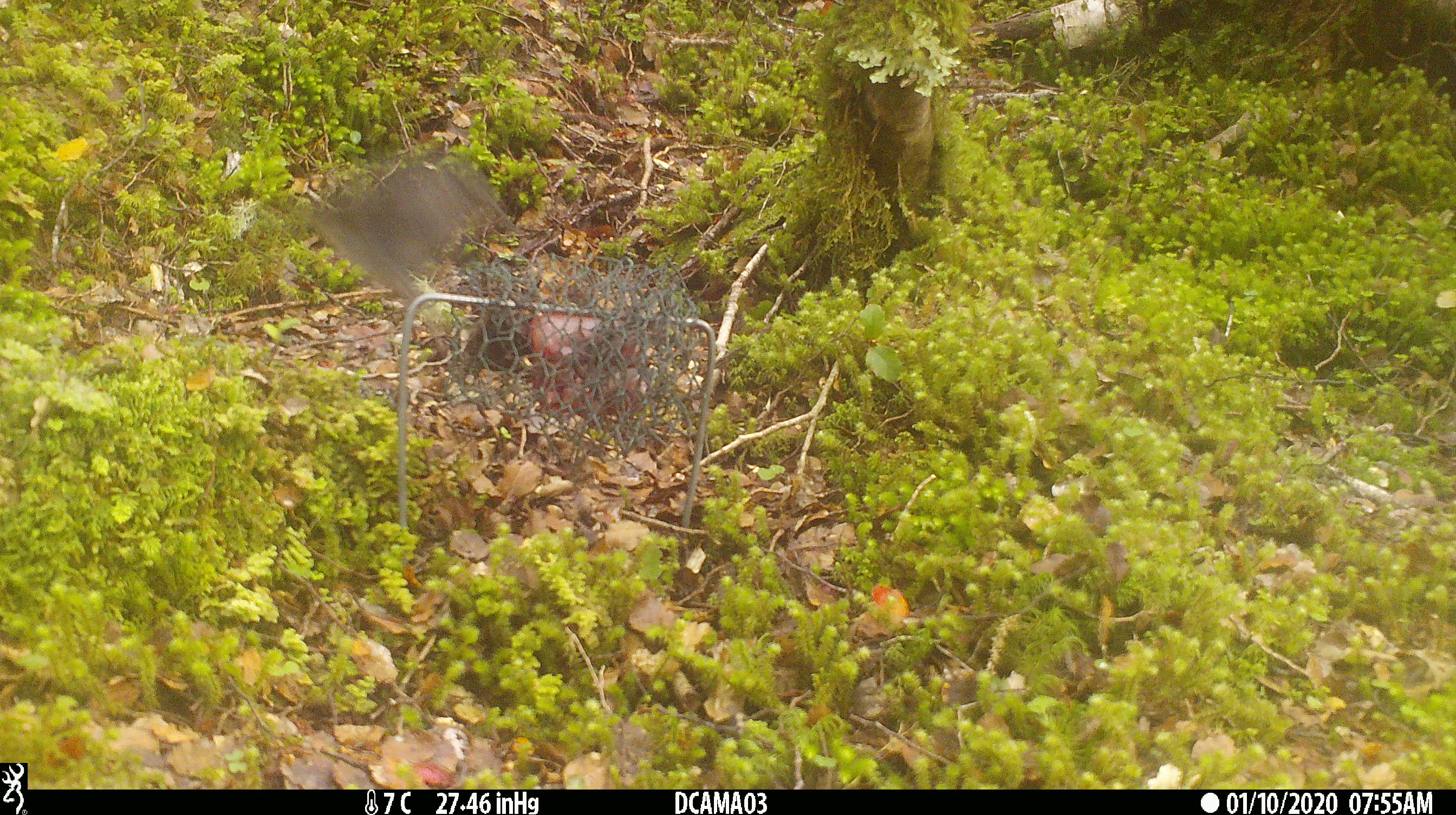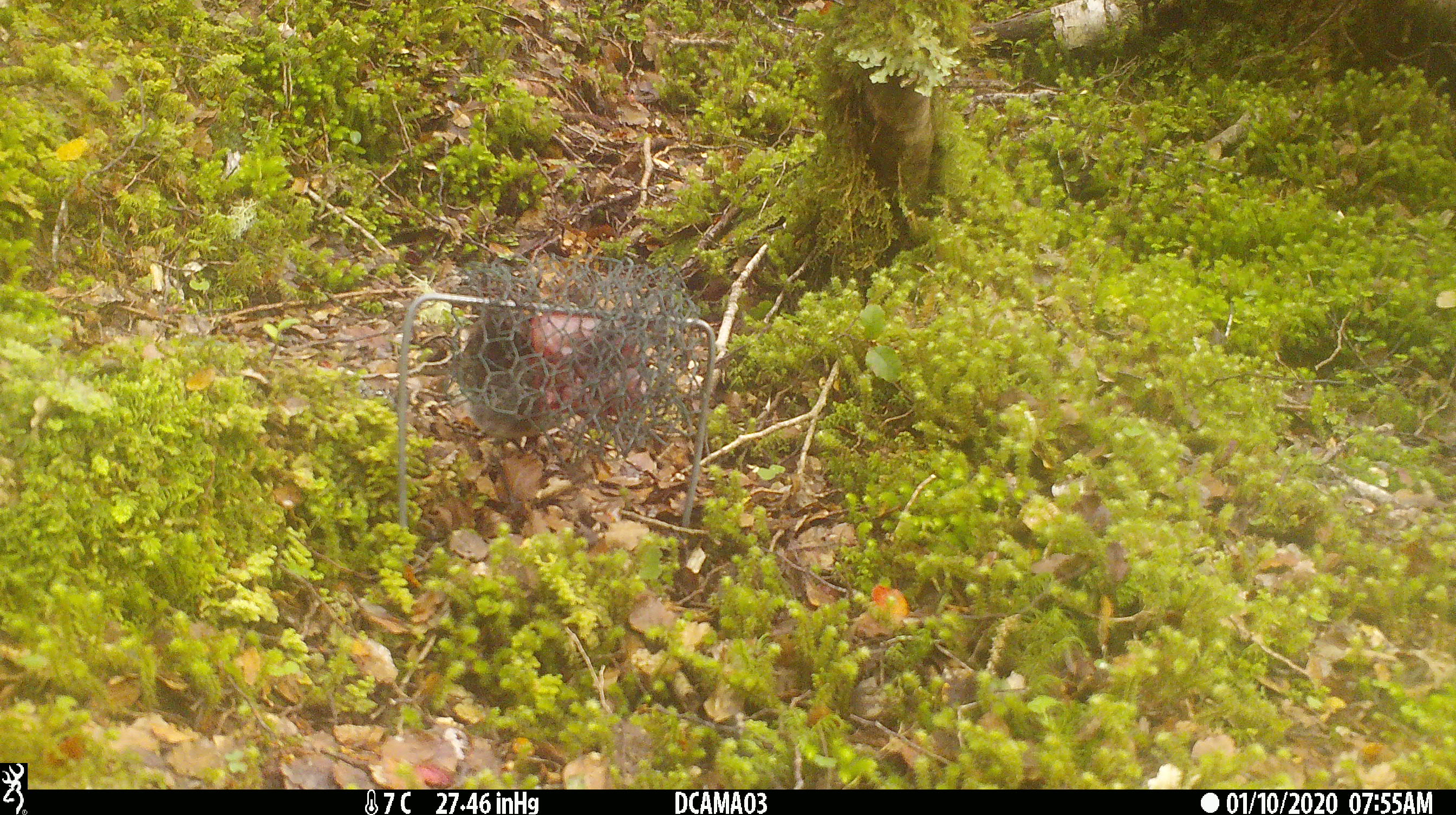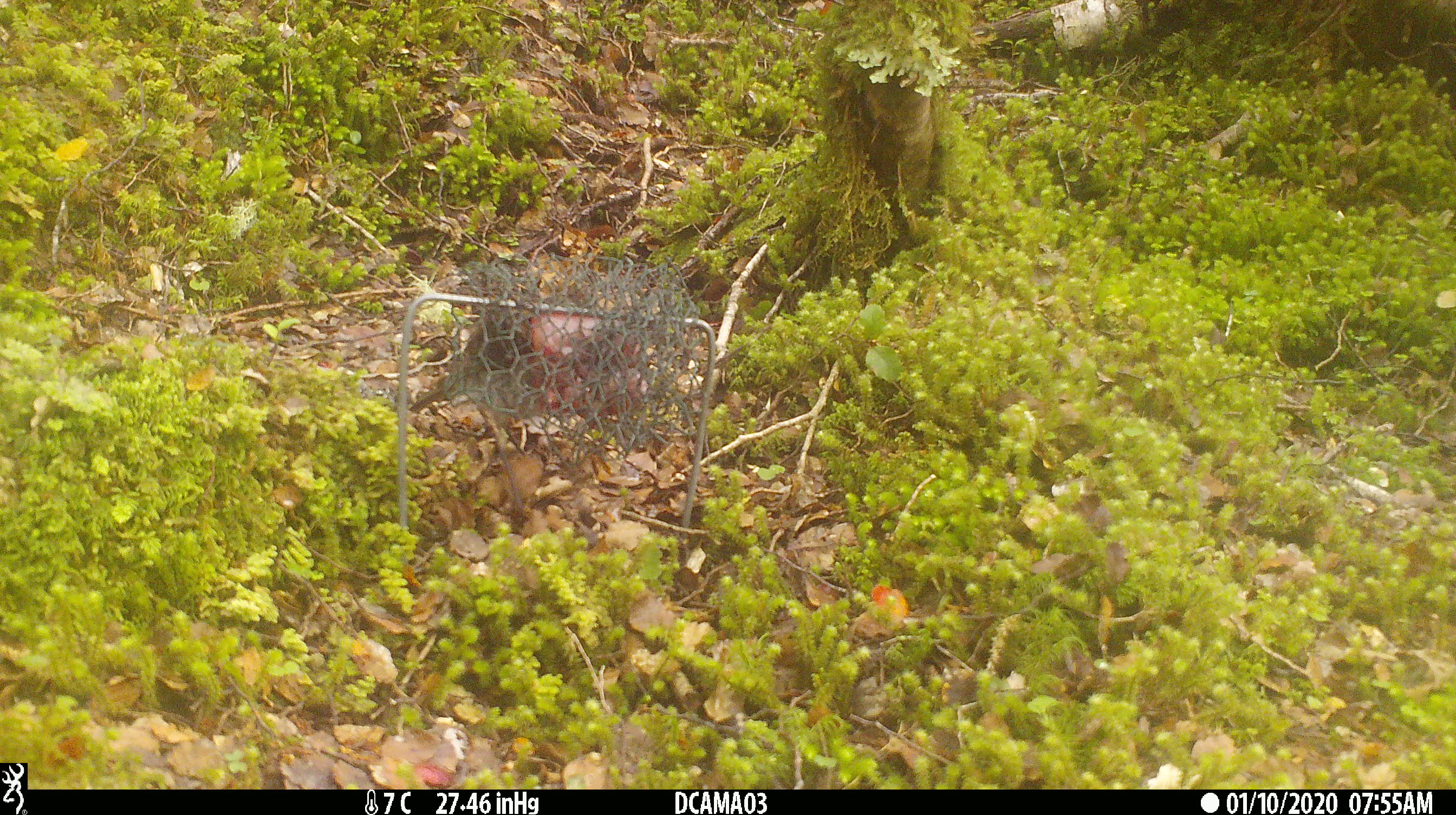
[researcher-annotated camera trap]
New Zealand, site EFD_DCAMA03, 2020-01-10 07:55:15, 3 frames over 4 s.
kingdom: Animalia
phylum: Chordata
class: Aves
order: Passeriformes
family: Petroicidae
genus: Petroica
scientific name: Petroica australis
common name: new zealand robin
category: robin